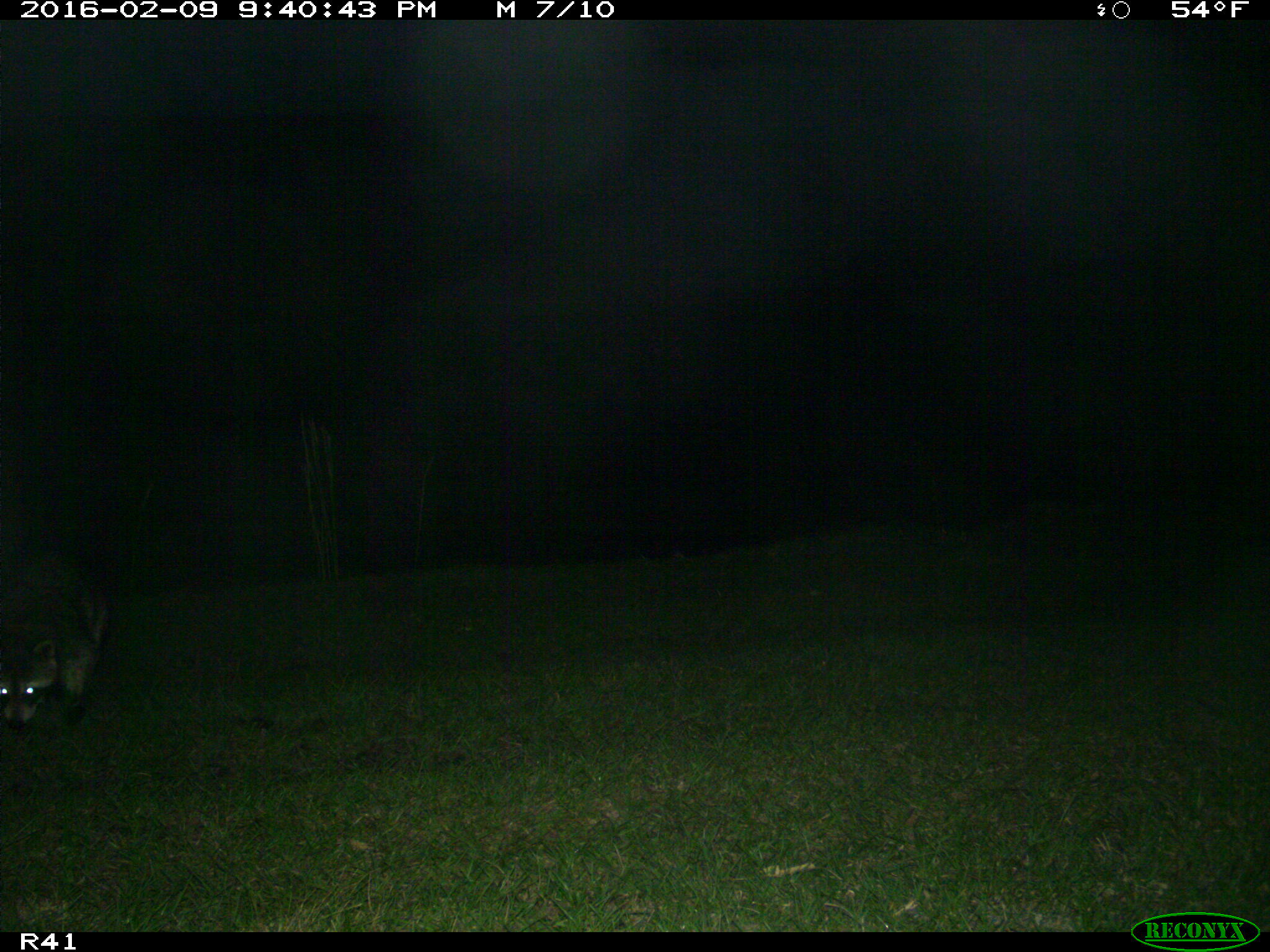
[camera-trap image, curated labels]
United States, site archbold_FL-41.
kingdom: Animalia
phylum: Chordata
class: Mammalia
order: Carnivora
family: Procyonidae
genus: Procyon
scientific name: Procyon lotor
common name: common raccoon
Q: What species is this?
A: Procyon lotor (common raccoon).